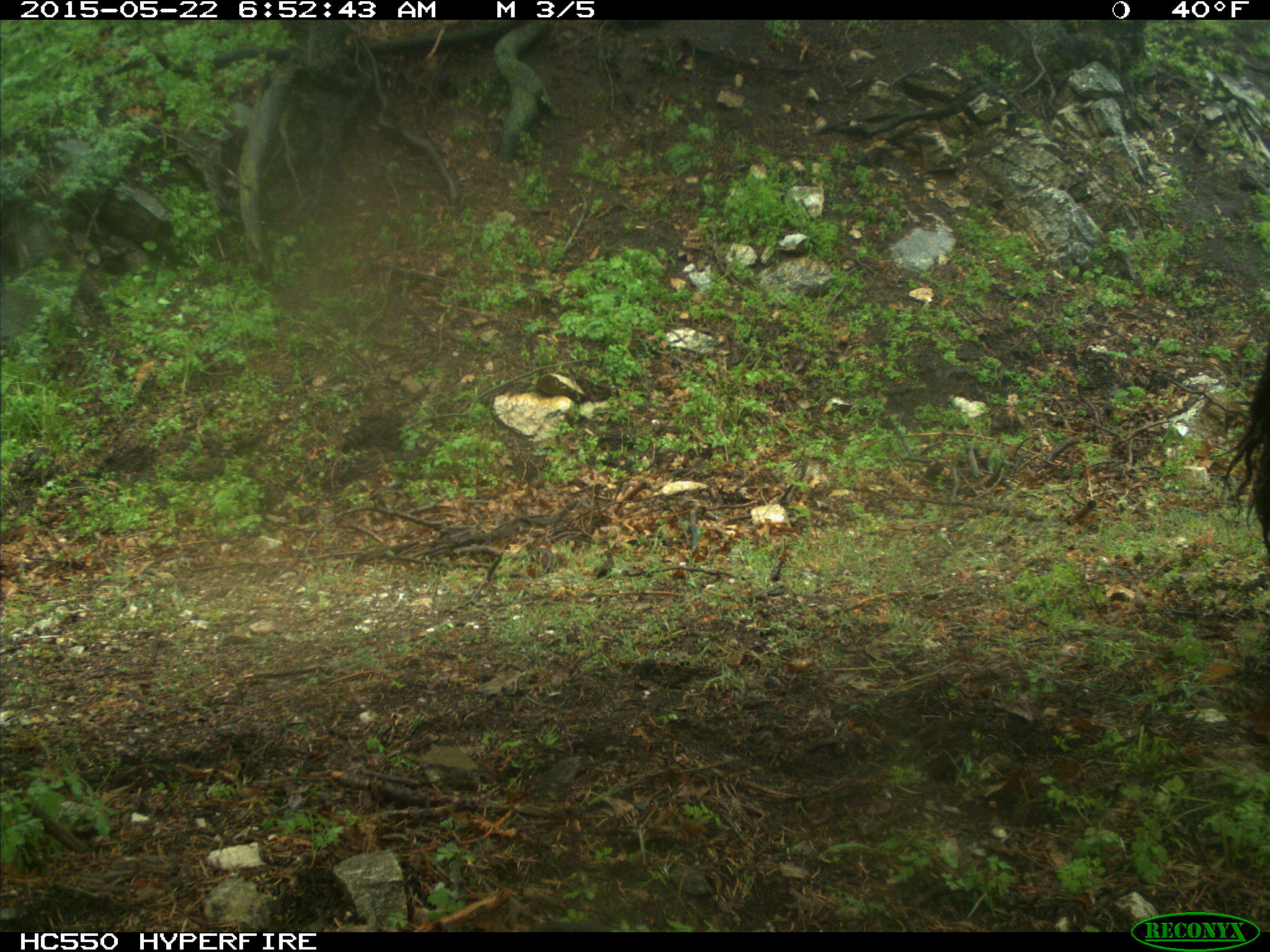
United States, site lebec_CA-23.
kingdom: Animalia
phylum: Chordata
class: Mammalia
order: Artiodactyla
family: Bovidae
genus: Bos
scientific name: Bos taurus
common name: domestic cow